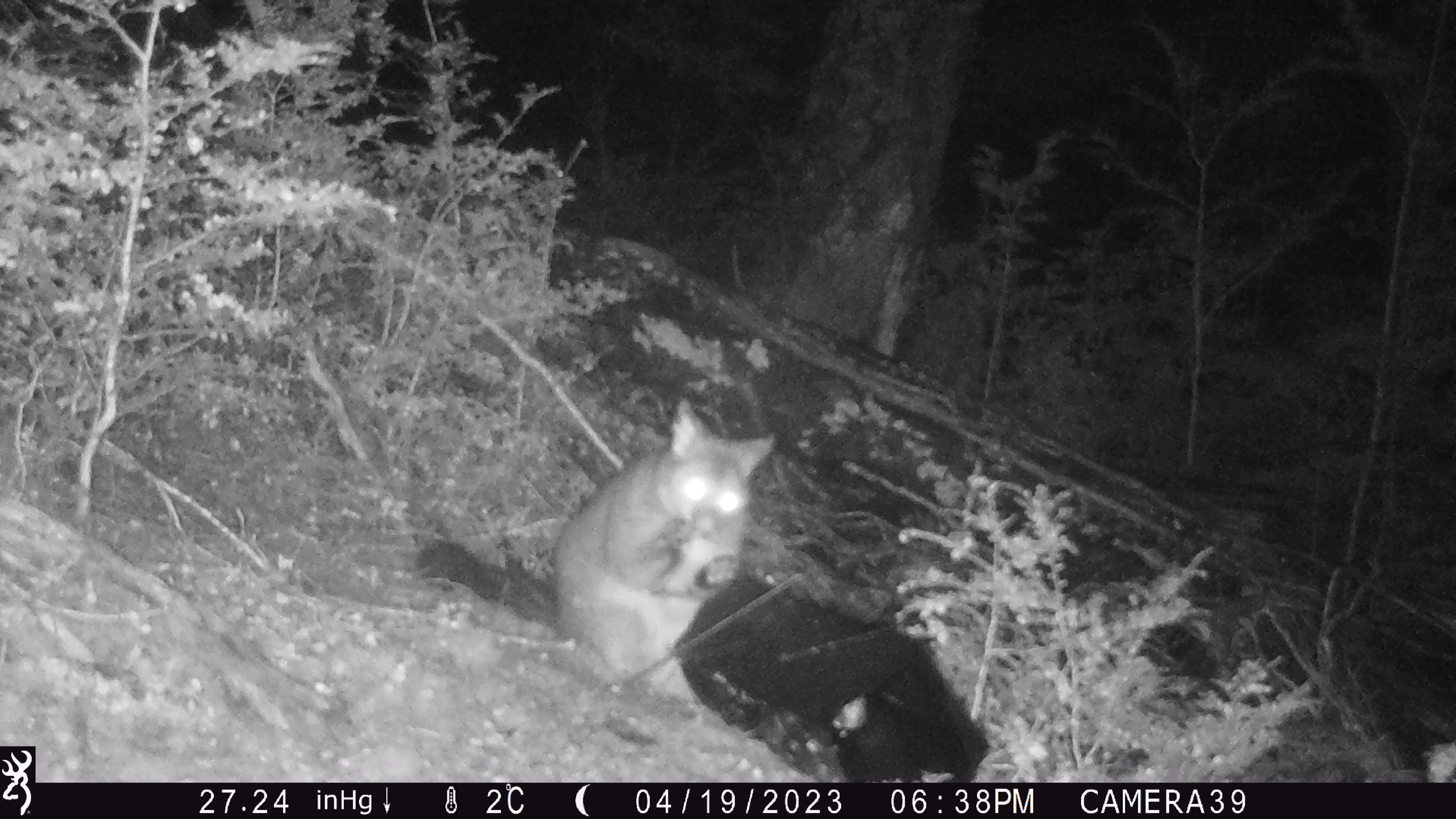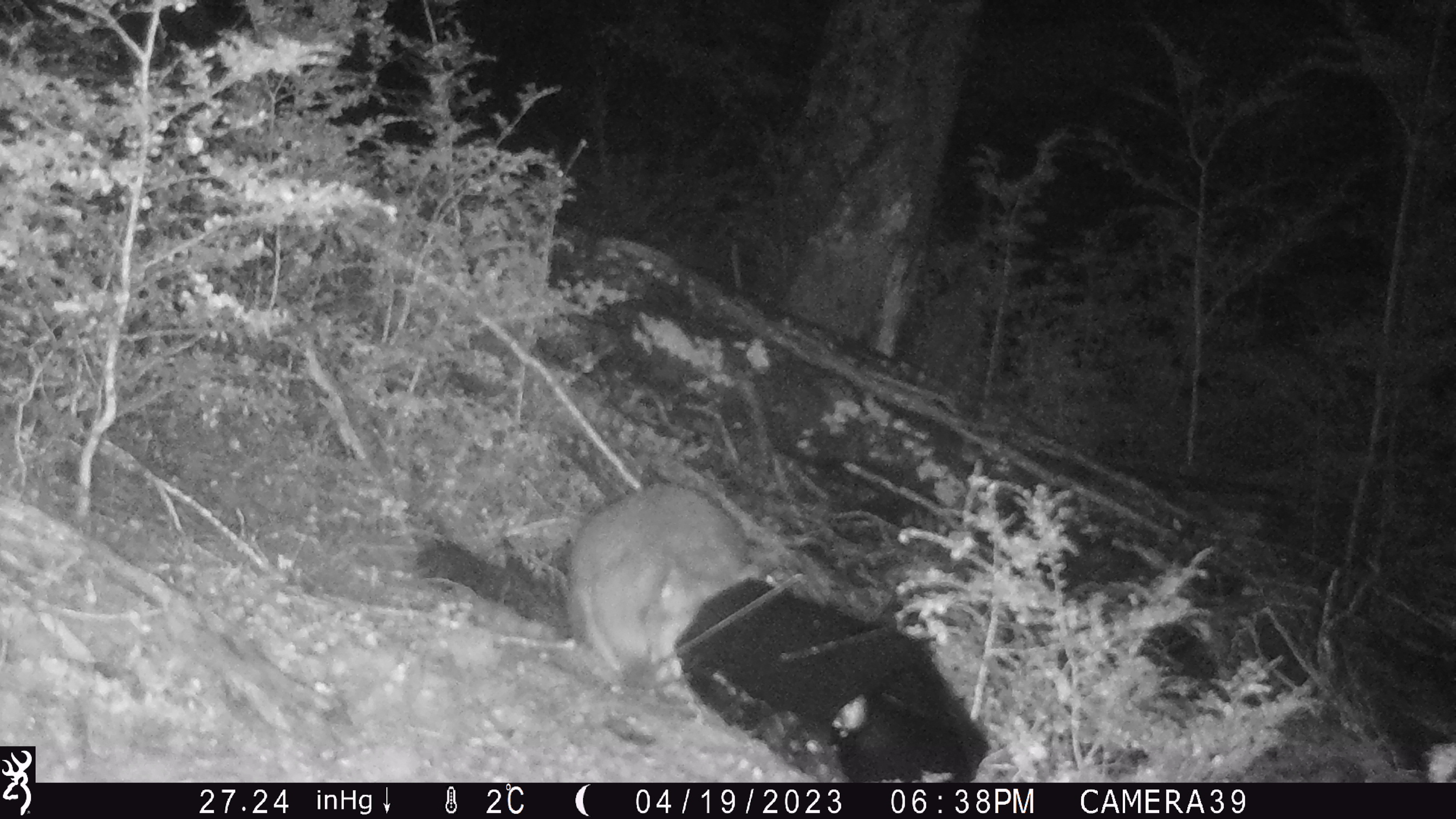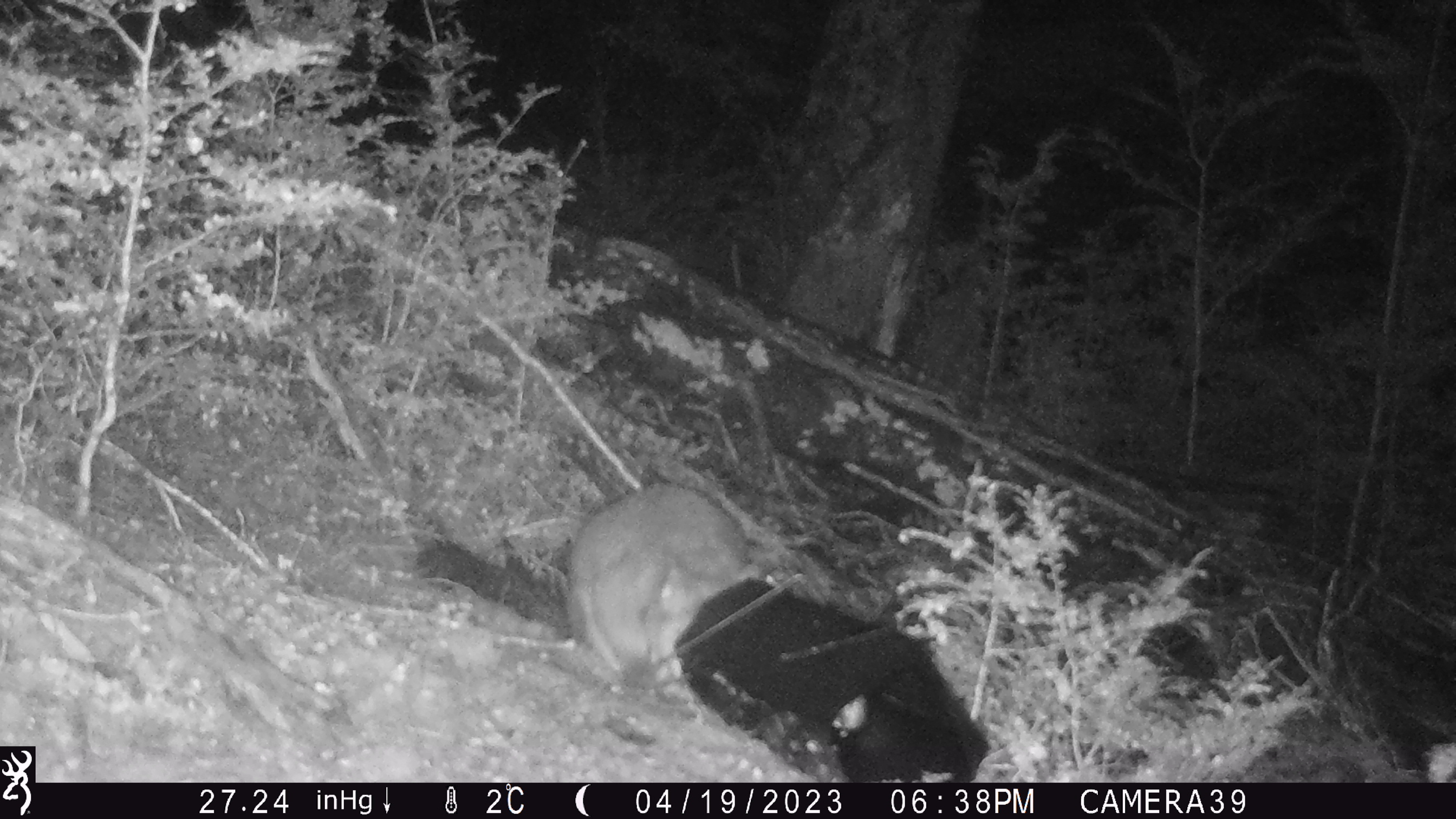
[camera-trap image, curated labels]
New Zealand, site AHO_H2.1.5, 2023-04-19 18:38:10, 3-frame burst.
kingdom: Animalia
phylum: Chordata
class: Mammalia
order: Carnivora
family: Mustelidae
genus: Mustela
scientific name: Mustela erminea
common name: stoat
Stoat (Mustela erminea).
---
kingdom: Animalia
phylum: Chordata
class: Mammalia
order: Diprotodontia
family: Phalangeridae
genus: Trichosurus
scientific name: Trichosurus vulpecula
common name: common brushtail possum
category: possum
Possum (common brushtail possum) (Trichosurus vulpecula).